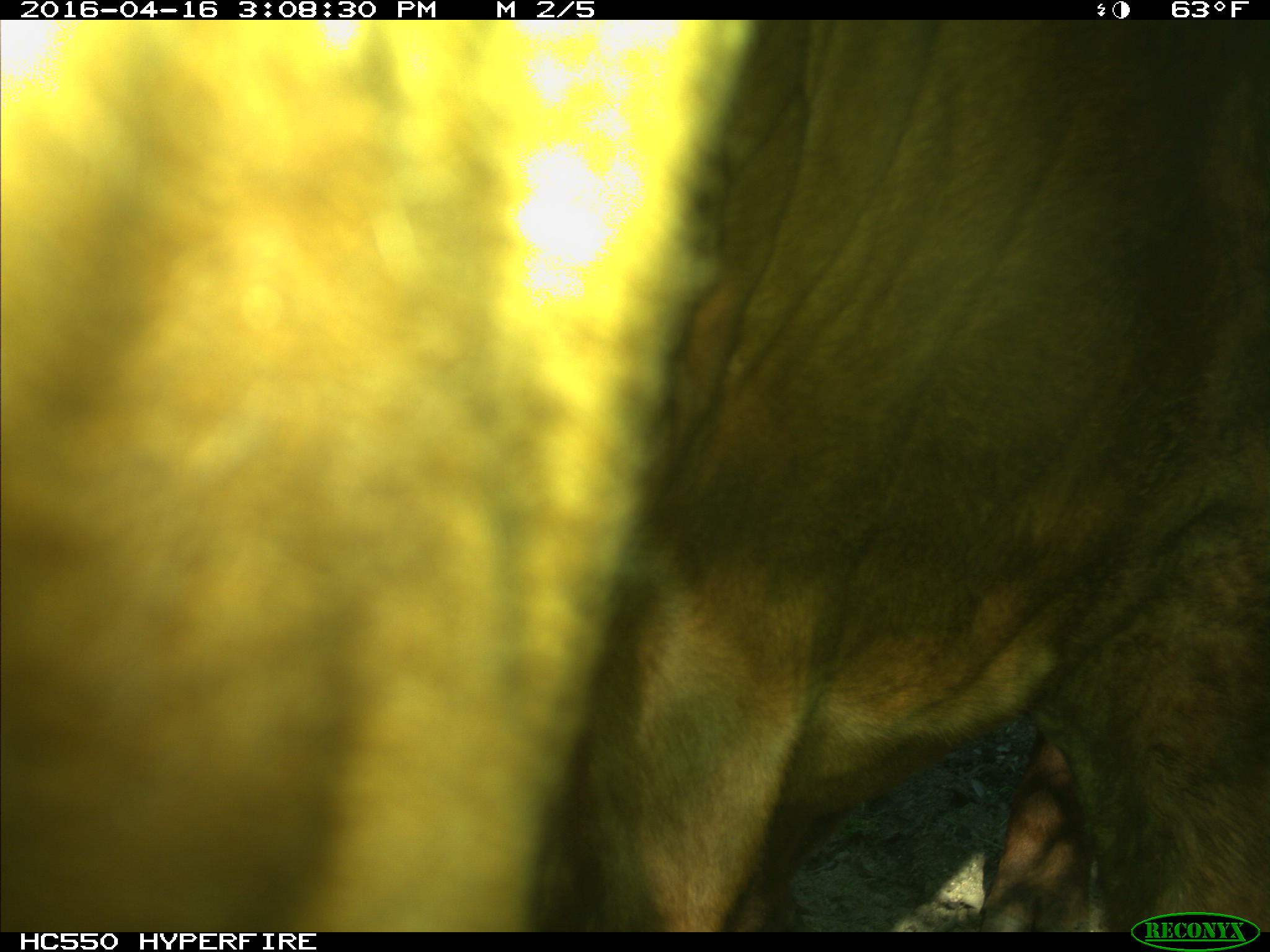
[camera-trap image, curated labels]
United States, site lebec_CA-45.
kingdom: Animalia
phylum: Chordata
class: Mammalia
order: Artiodactyla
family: Bovidae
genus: Bos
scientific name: Bos taurus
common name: domestic cow